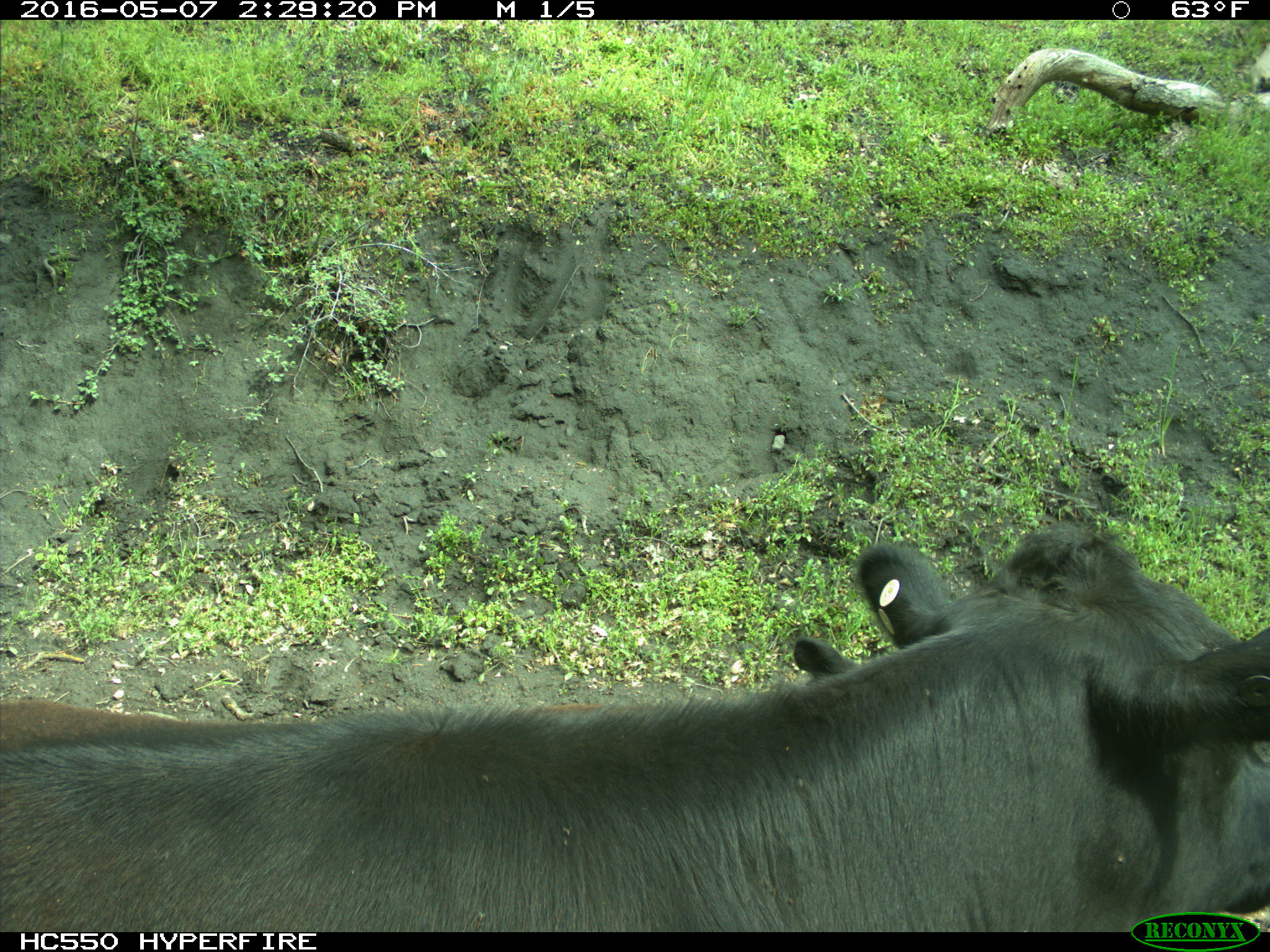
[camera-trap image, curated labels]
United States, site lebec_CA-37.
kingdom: Animalia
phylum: Chordata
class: Mammalia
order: Artiodactyla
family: Bovidae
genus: Bos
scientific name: Bos taurus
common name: domestic cow